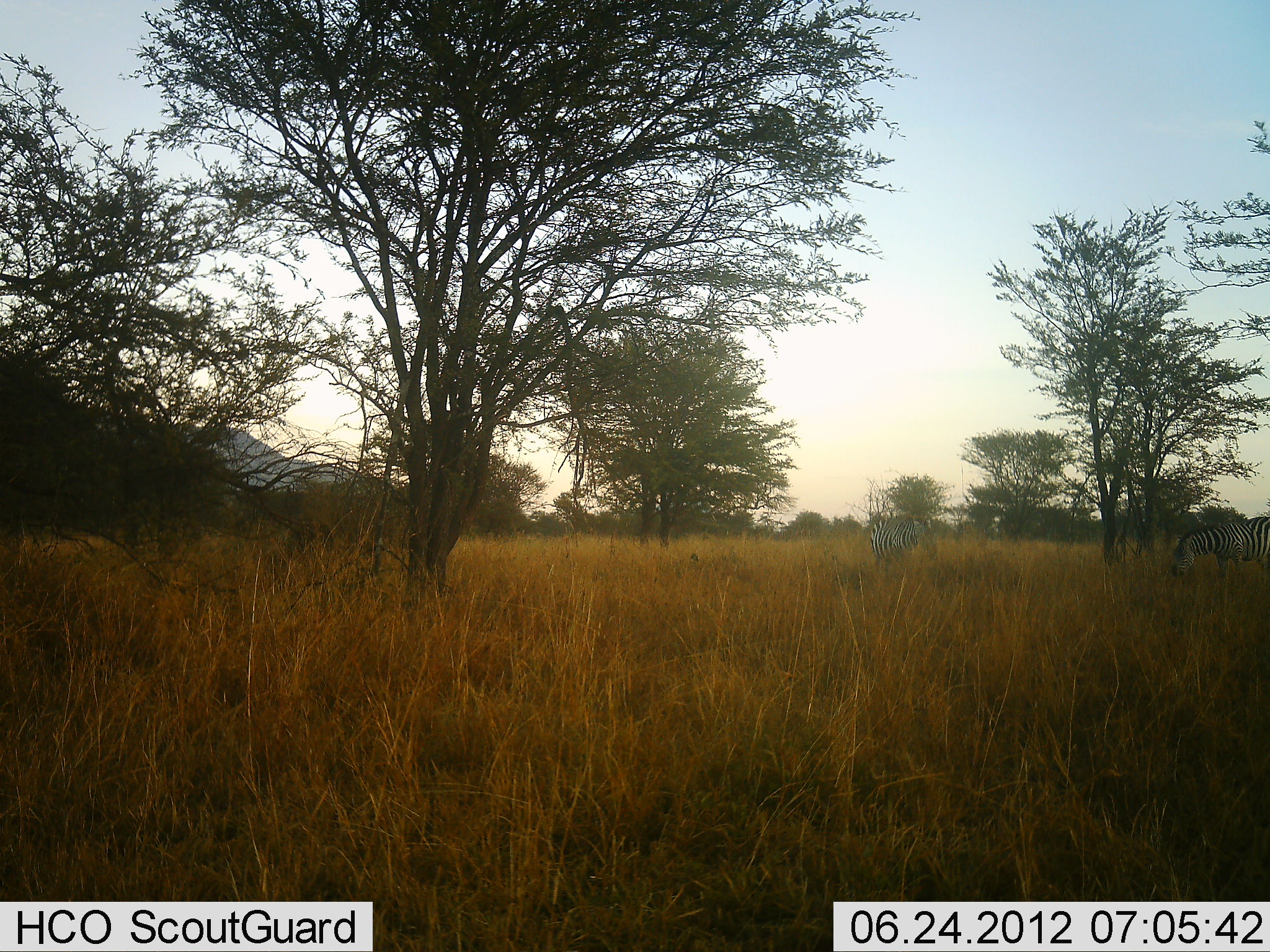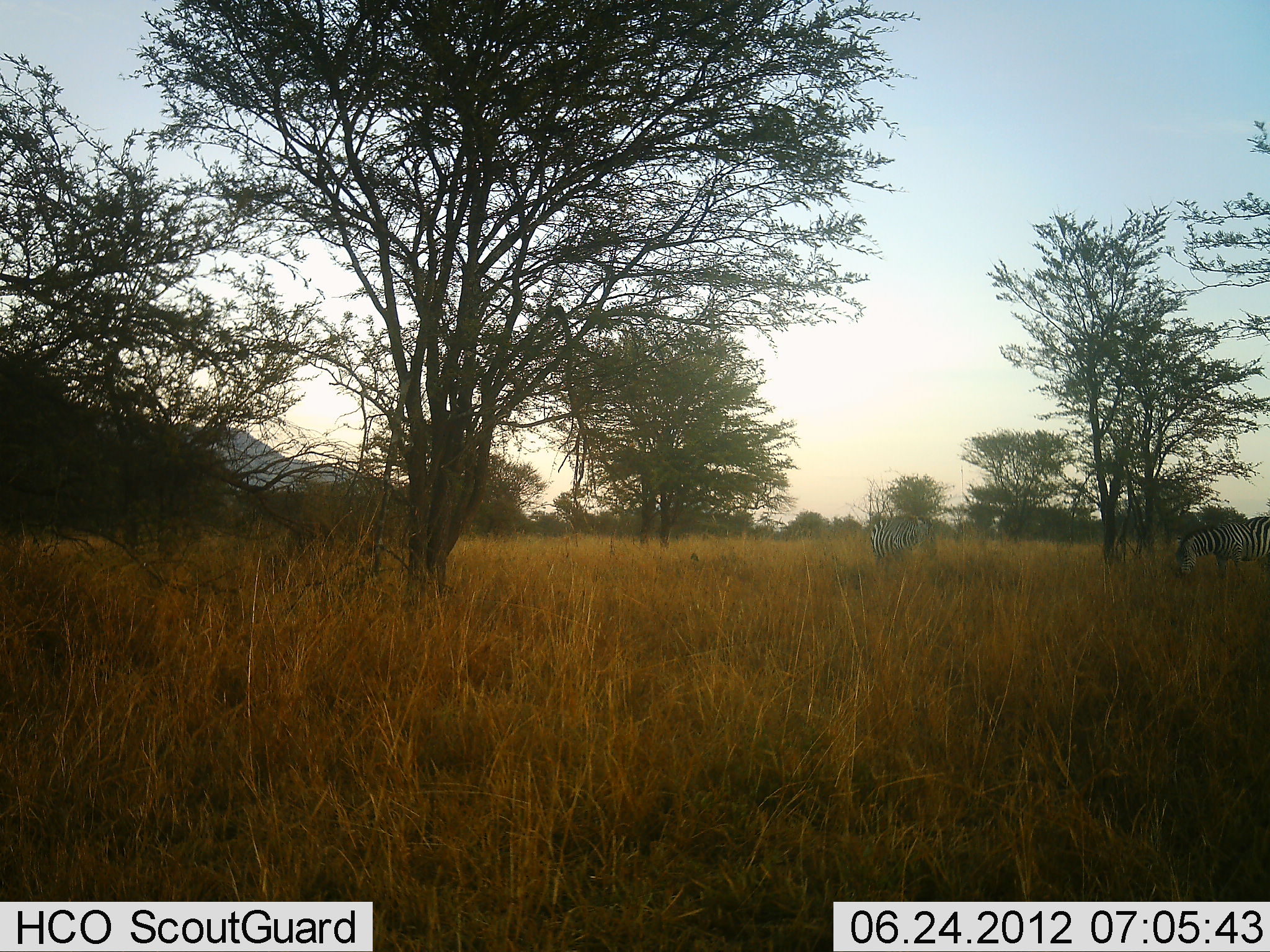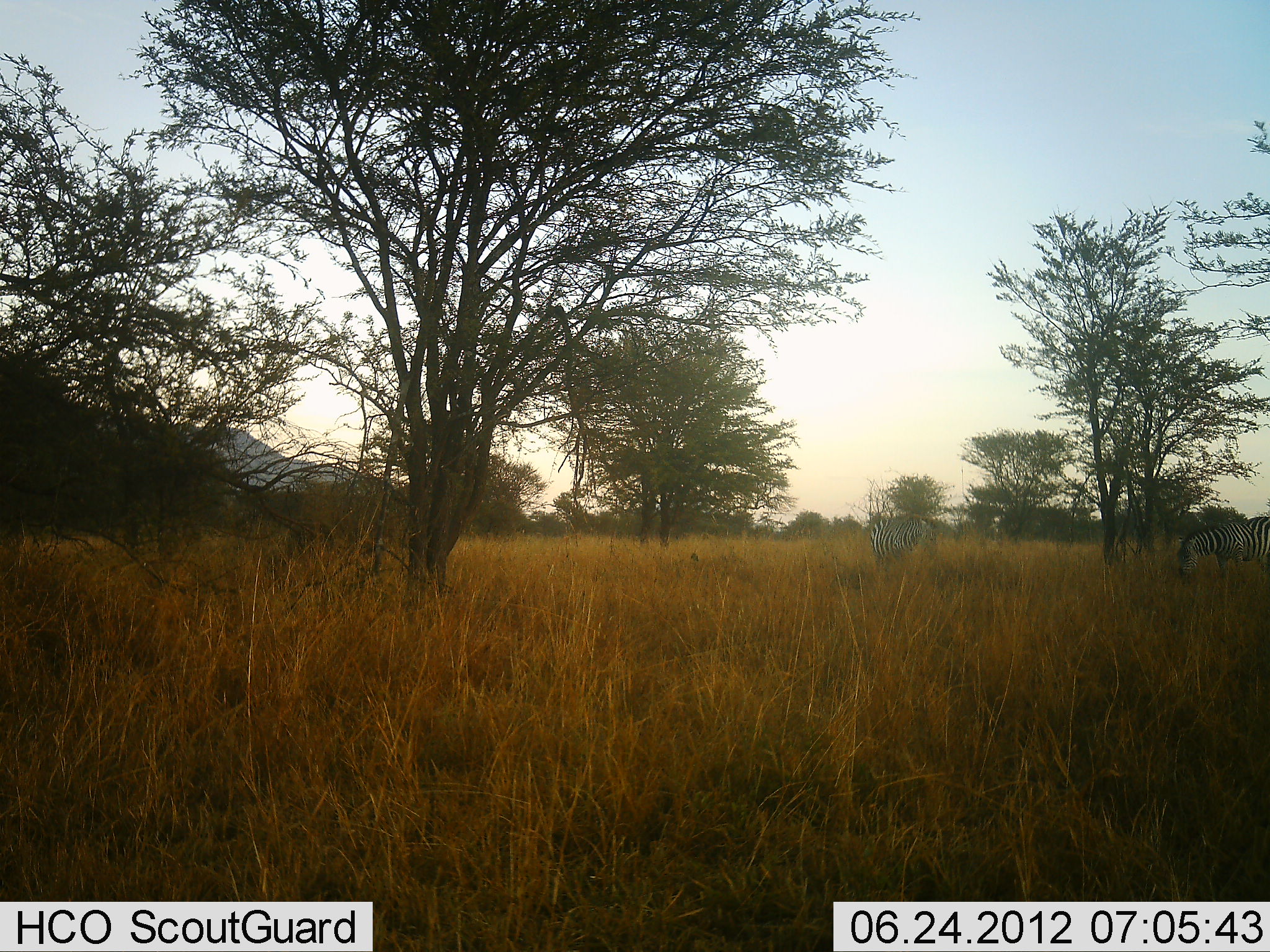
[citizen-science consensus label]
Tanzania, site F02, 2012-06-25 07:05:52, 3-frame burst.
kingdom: Animalia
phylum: Chordata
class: Mammalia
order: Perissodactyla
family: Equidae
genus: Equus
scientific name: Equus quagga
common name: plains zebra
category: zebra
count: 2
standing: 30%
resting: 0%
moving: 0%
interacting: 0%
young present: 0%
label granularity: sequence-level